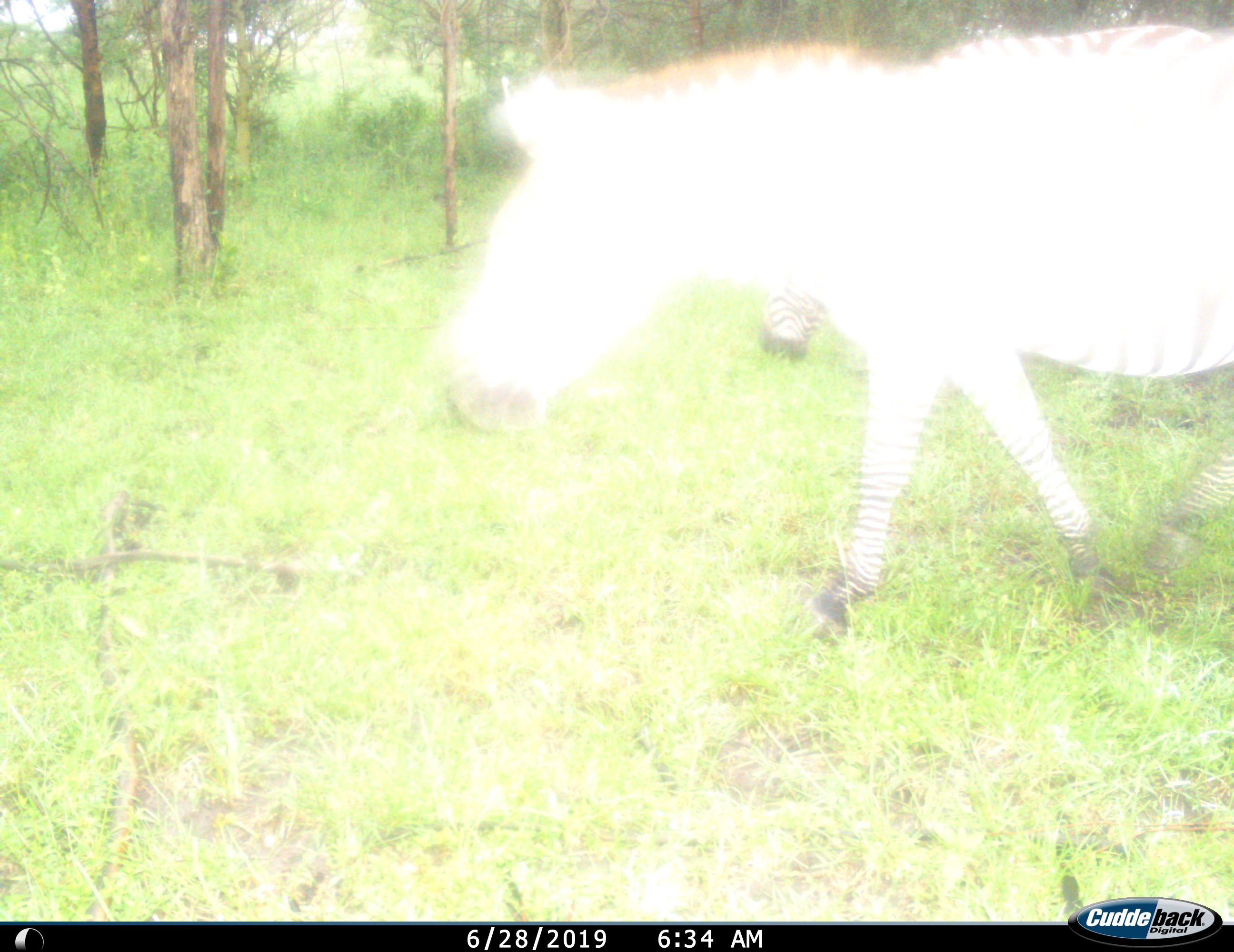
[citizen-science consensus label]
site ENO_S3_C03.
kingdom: Animalia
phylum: Chordata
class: Mammalia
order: Perissodactyla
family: Equidae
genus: Equus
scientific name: Equus quagga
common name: plains zebra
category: zebraplains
Zebraplains (plains zebra) (Equus quagga), count 2. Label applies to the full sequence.